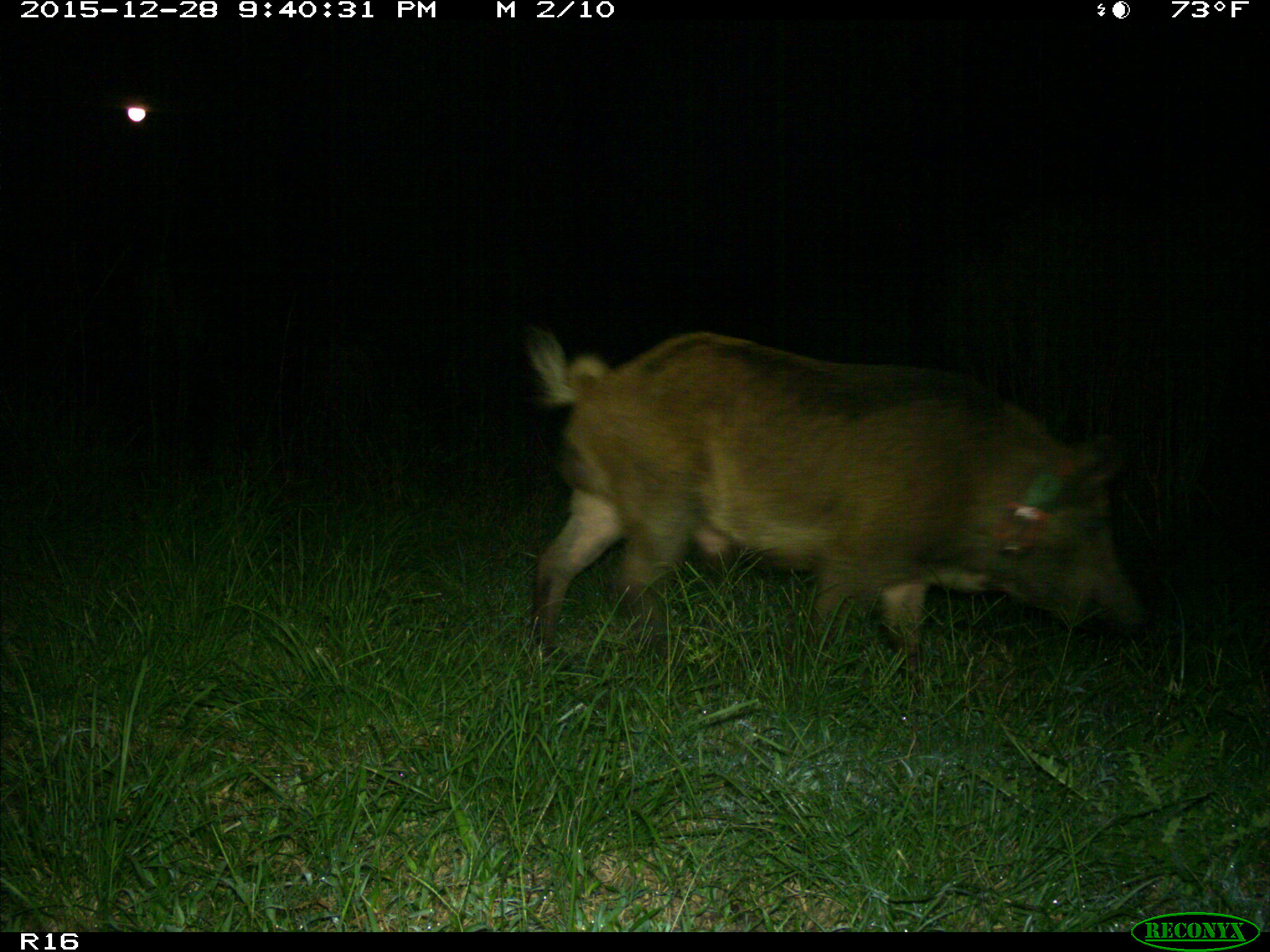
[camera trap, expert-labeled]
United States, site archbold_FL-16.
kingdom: Animalia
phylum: Chordata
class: Mammalia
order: Artiodactyla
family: Suidae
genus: Sus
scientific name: Sus scrofa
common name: wild boar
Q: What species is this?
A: Sus scrofa (wild boar).